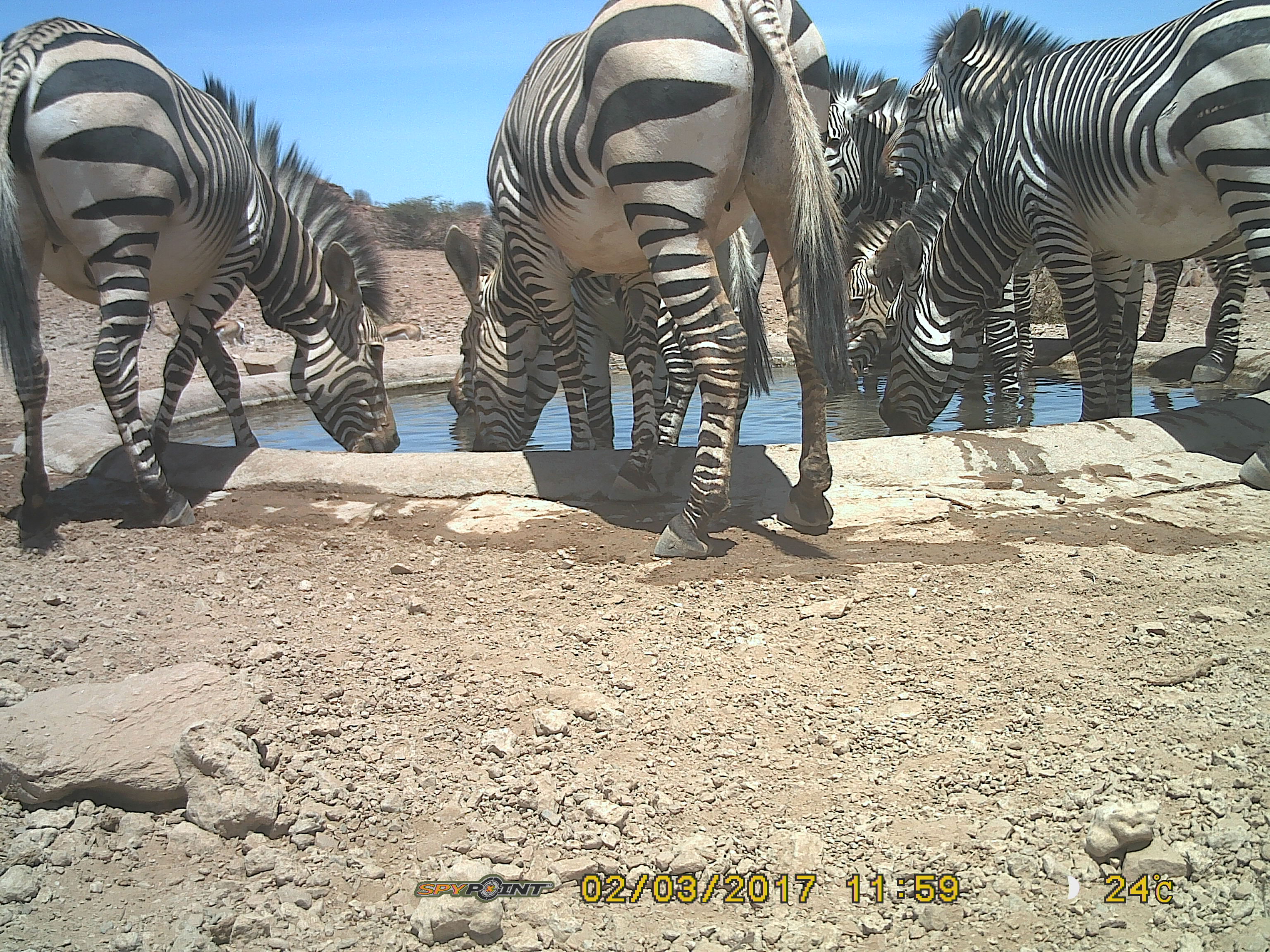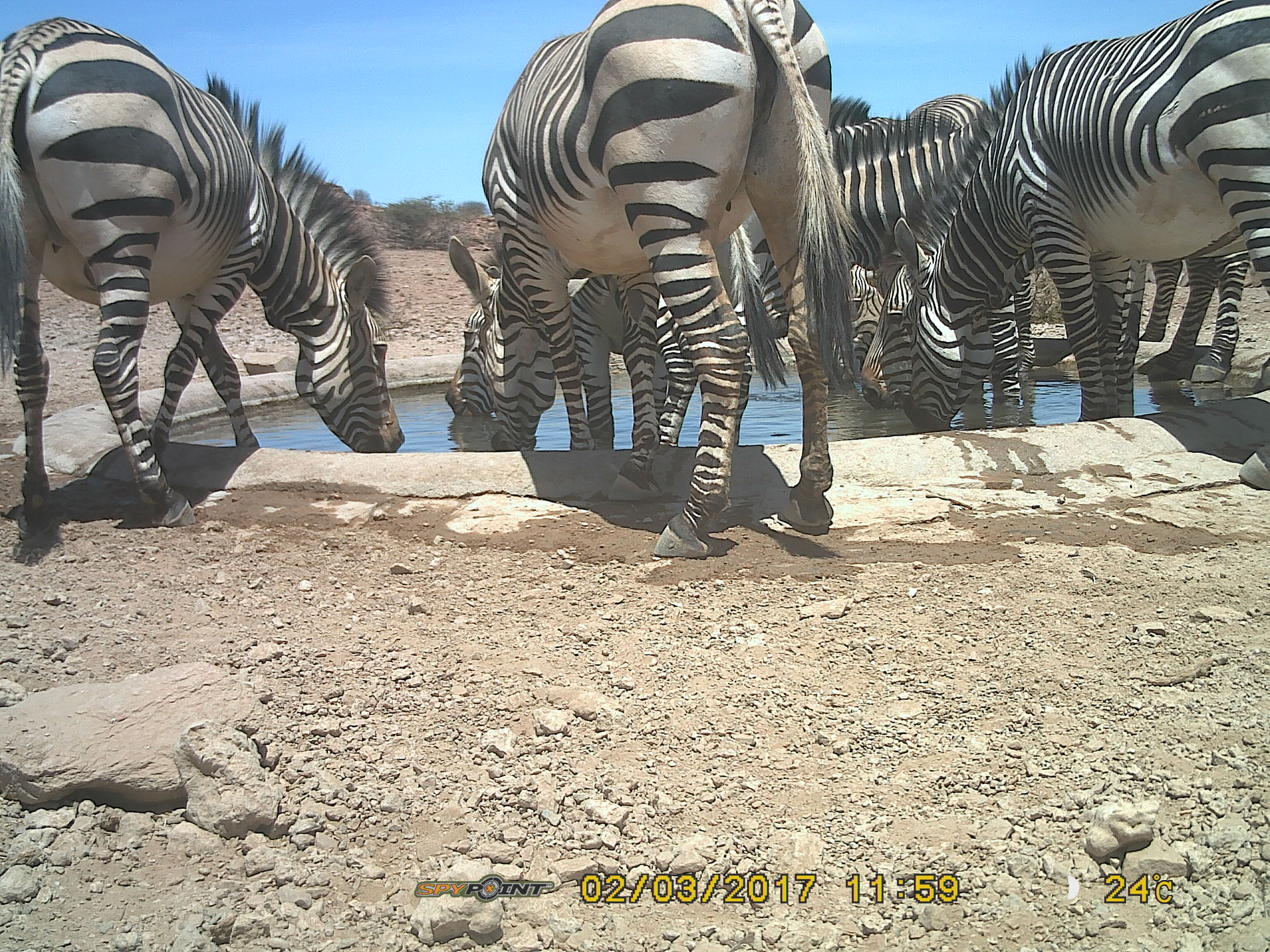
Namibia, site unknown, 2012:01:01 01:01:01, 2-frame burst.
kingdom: Animalia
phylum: Chordata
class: Mammalia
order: Perissodactyla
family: Equidae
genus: Equus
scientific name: Equus zebra hartmannae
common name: hartmann's mountain zebra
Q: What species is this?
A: Equus zebra hartmannae (hartmann's mountain zebra).